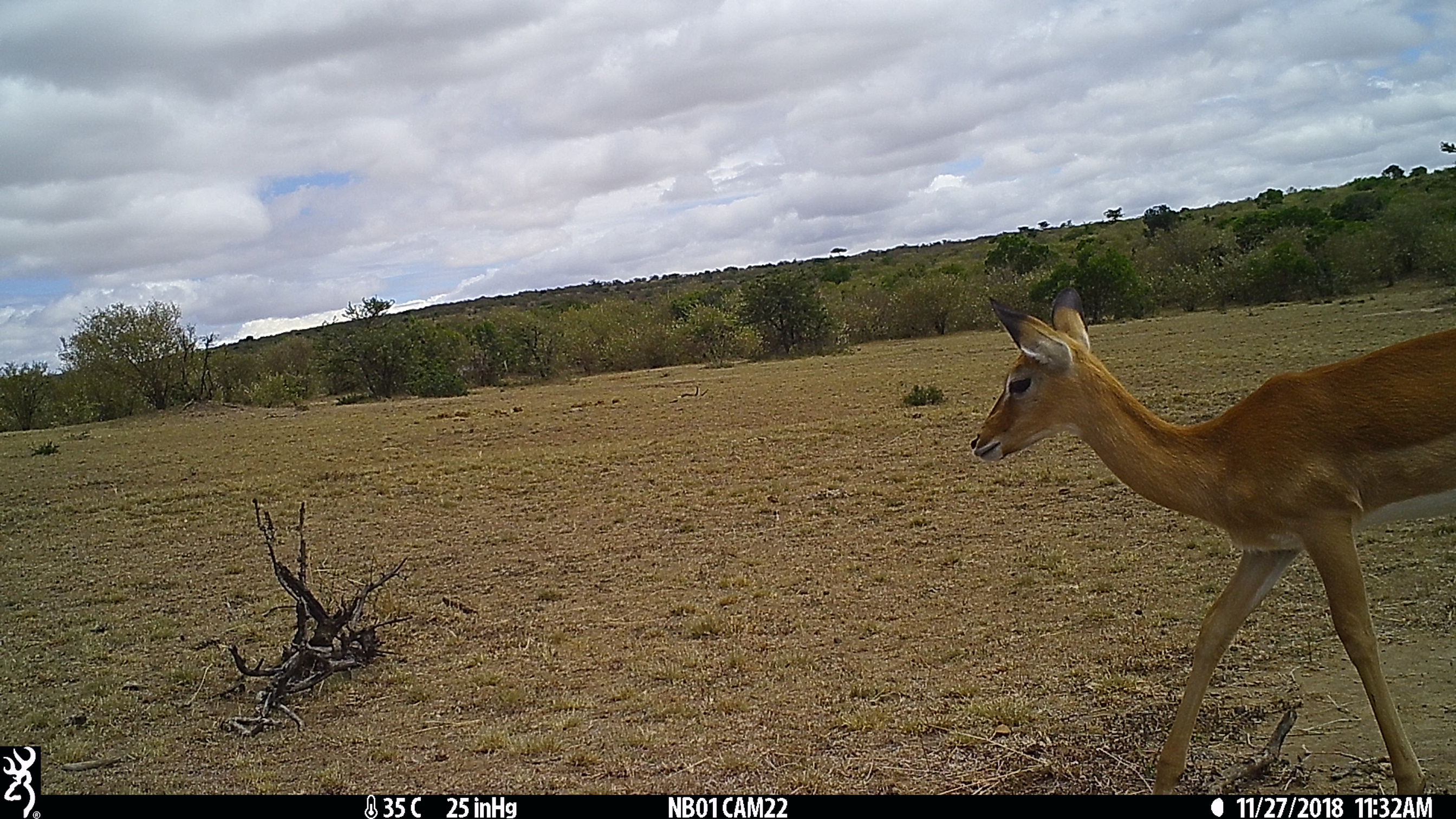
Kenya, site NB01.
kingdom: Animalia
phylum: Chordata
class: Mammalia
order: Artiodactyla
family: Bovidae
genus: Aepyceros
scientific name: Aepyceros melampus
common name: impala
Impala (Aepyceros melampus).